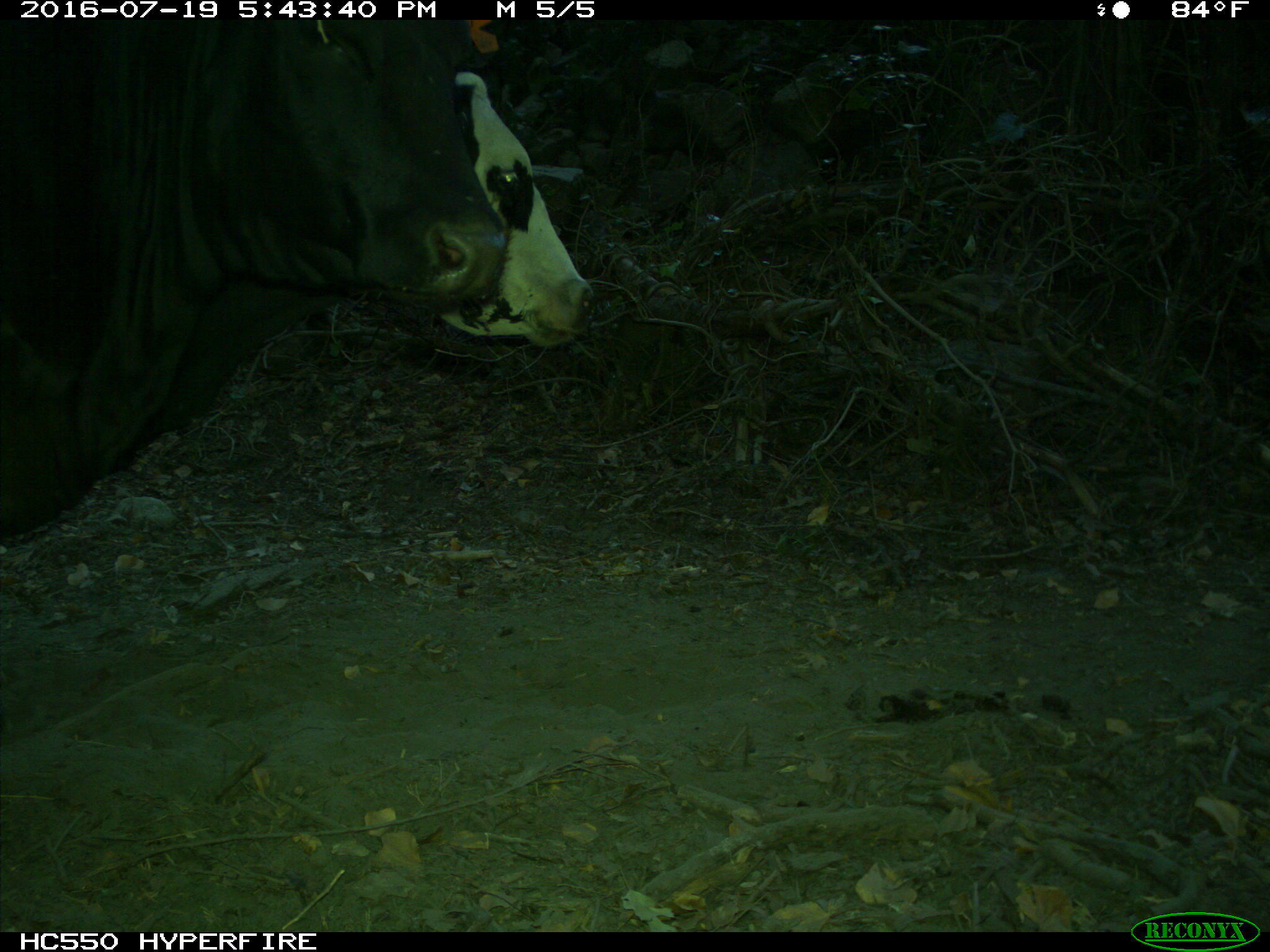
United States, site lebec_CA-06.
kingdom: Animalia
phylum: Chordata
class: Mammalia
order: Artiodactyla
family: Bovidae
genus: Bos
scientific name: Bos taurus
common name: domestic cow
Bos taurus (domestic cow).